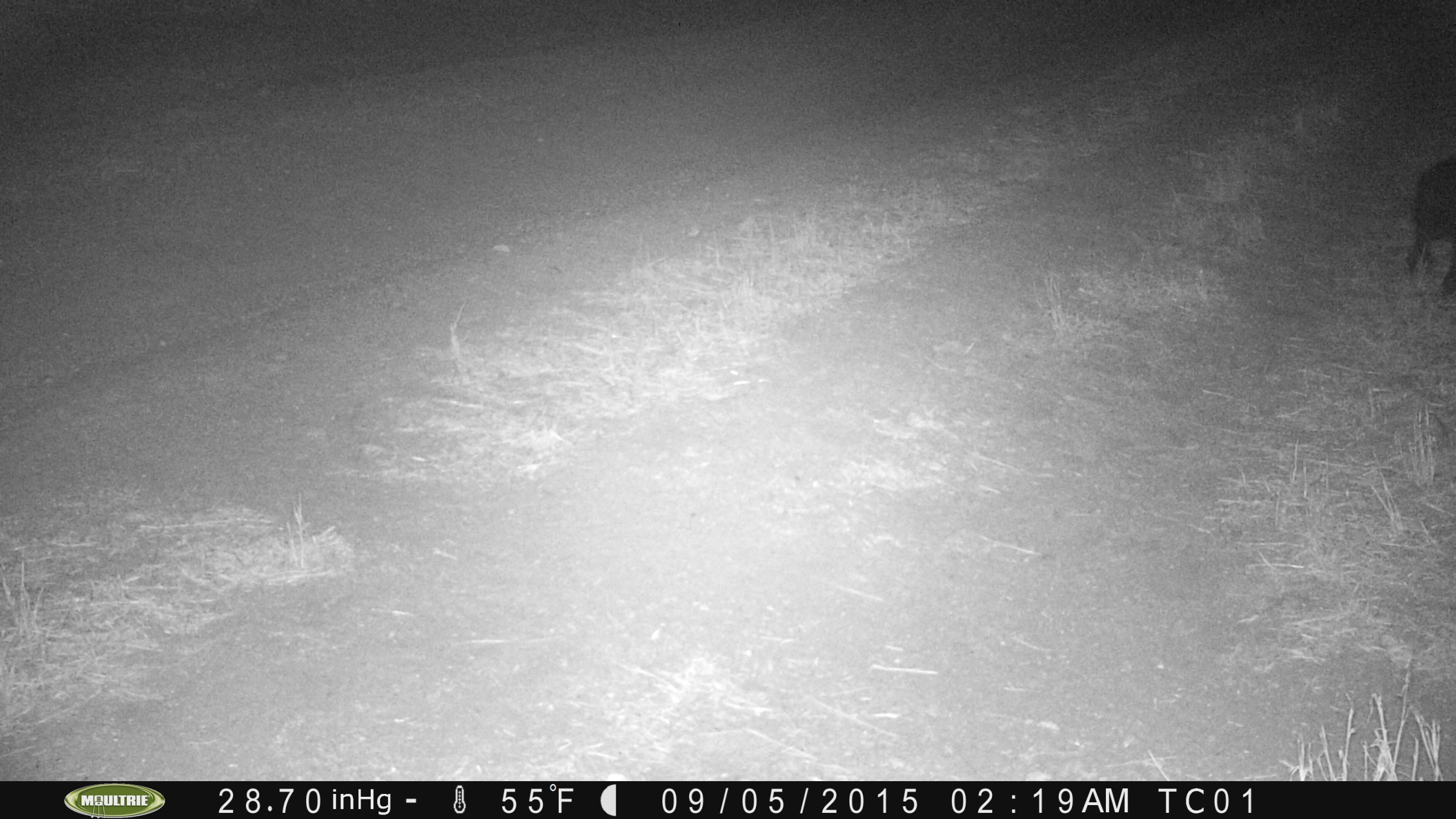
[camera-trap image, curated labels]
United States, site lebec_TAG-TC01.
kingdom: Animalia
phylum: Chordata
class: Mammalia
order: Artiodactyla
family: Suidae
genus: Sus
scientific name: Sus scrofa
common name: wild boar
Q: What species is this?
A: Sus scrofa (wild boar).